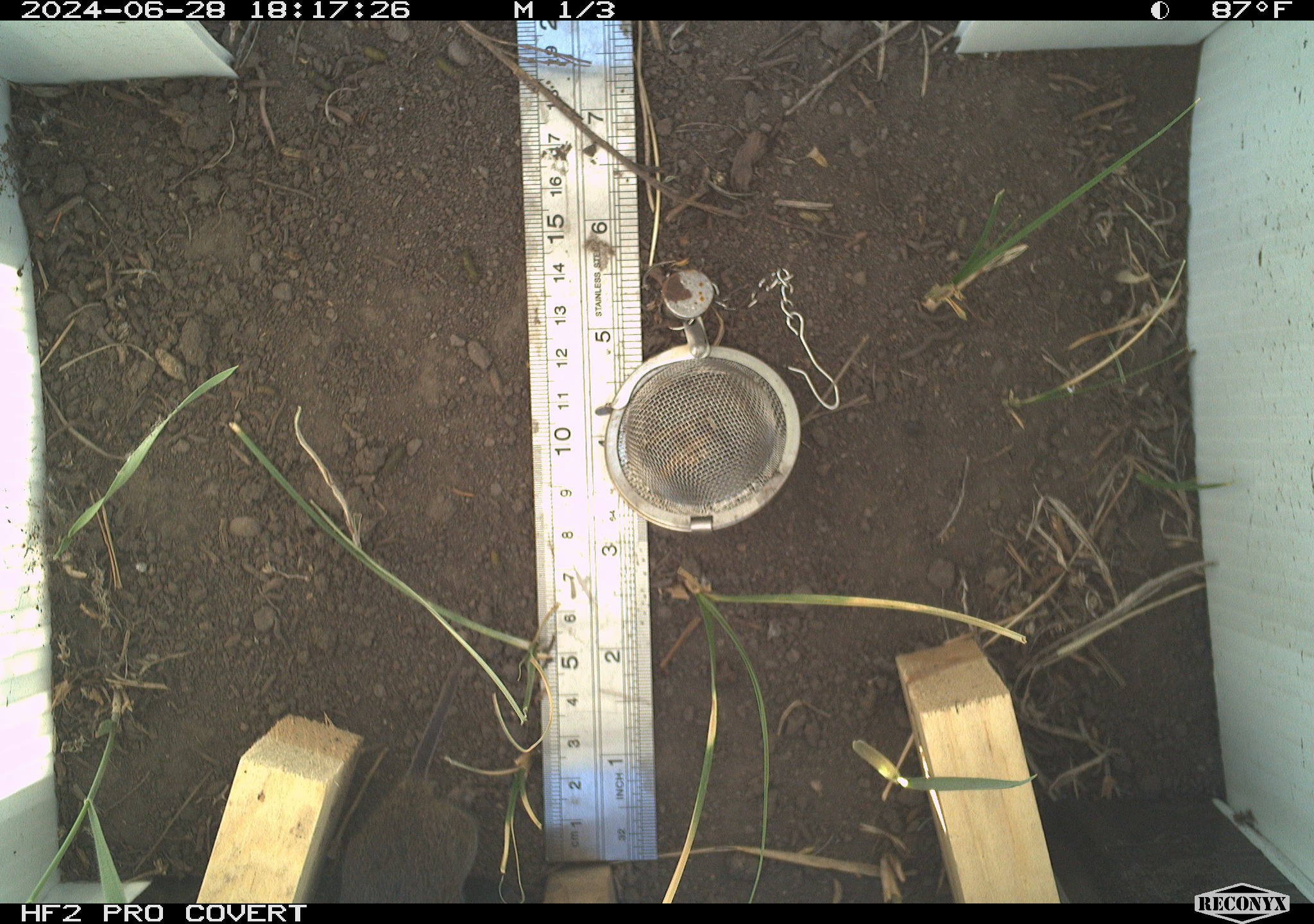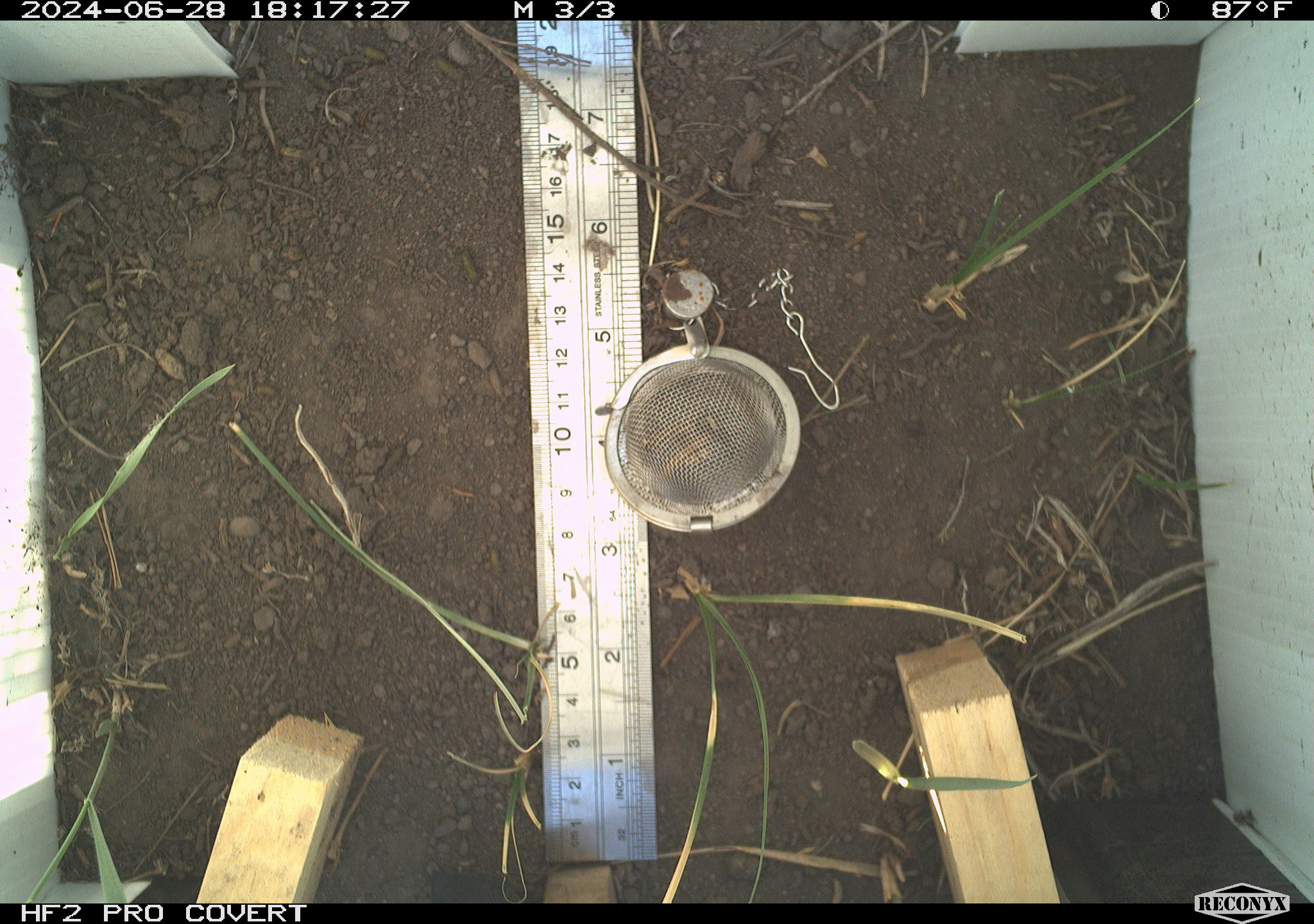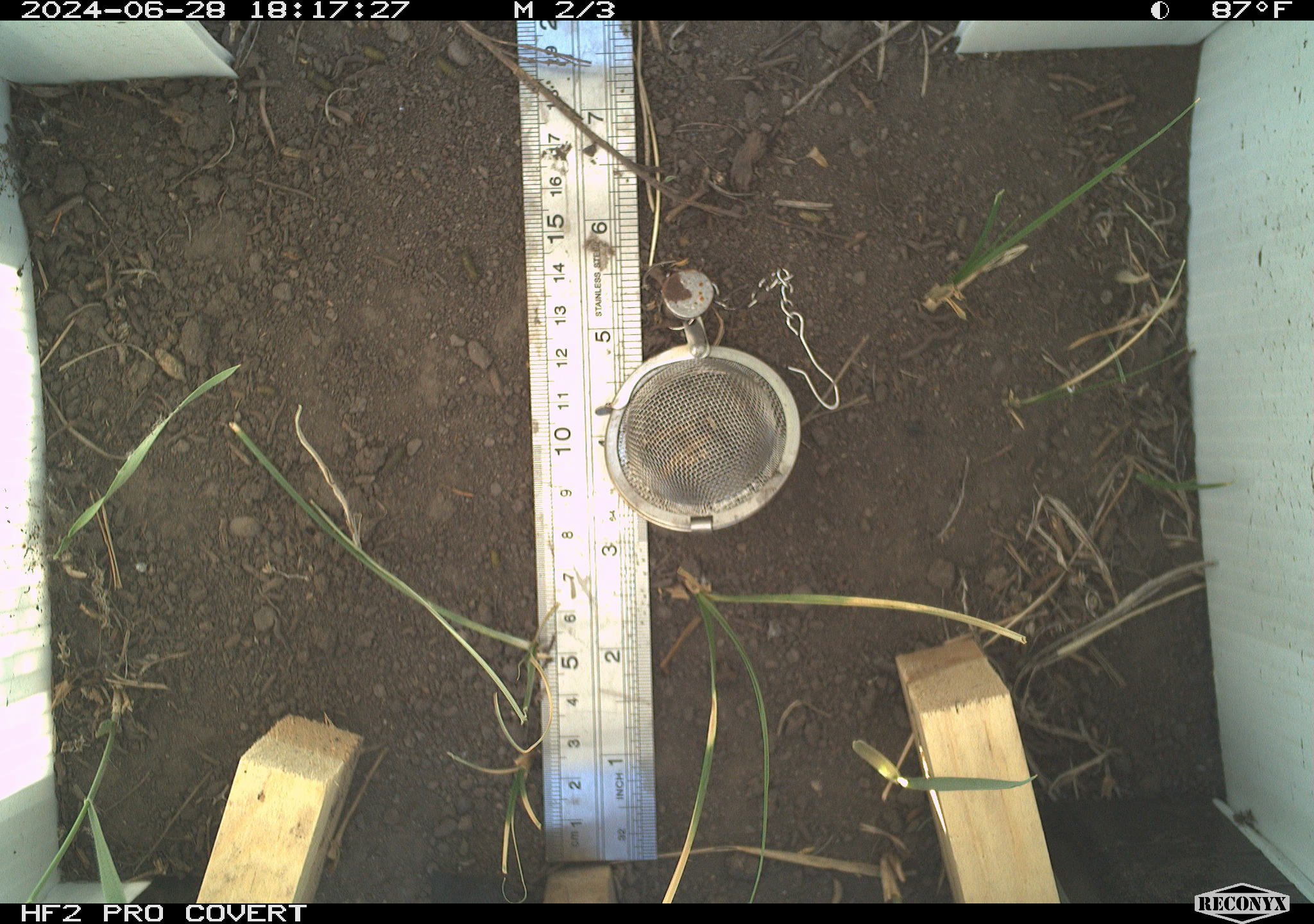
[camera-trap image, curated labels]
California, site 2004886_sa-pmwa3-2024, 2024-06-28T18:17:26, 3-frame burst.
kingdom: Animalia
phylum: Chordata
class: Mammalia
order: Rodentia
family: Cricetidae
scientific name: Arvicolinae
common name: voles, lemmings, and muskrats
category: arvicolinae subfamily